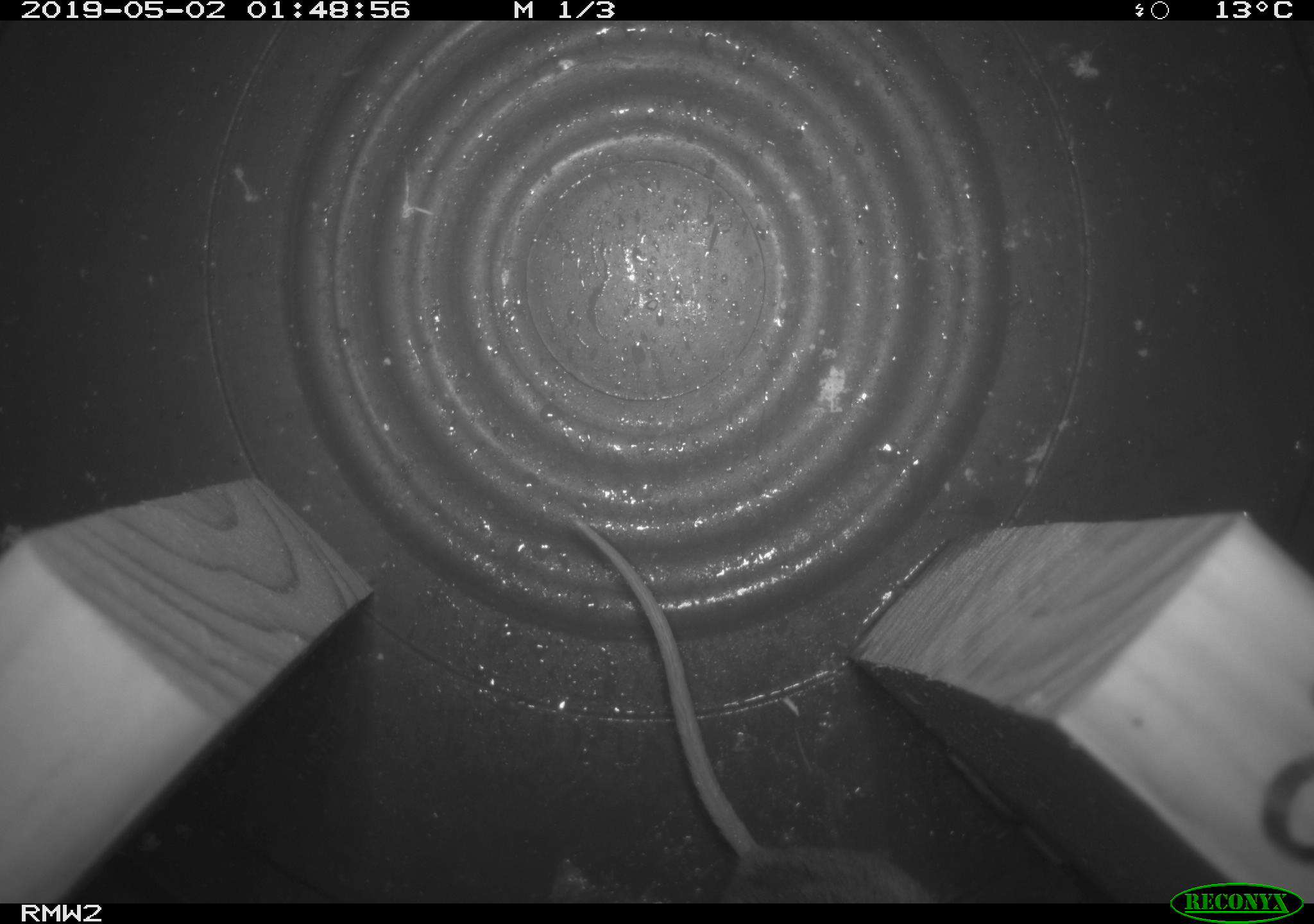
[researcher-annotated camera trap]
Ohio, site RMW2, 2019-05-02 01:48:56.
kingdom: Animalia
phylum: Chordata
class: Mammalia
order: Rodentia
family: Cricetidae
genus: Peromyscus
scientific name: Peromyscus leucopus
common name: white-footed mouse